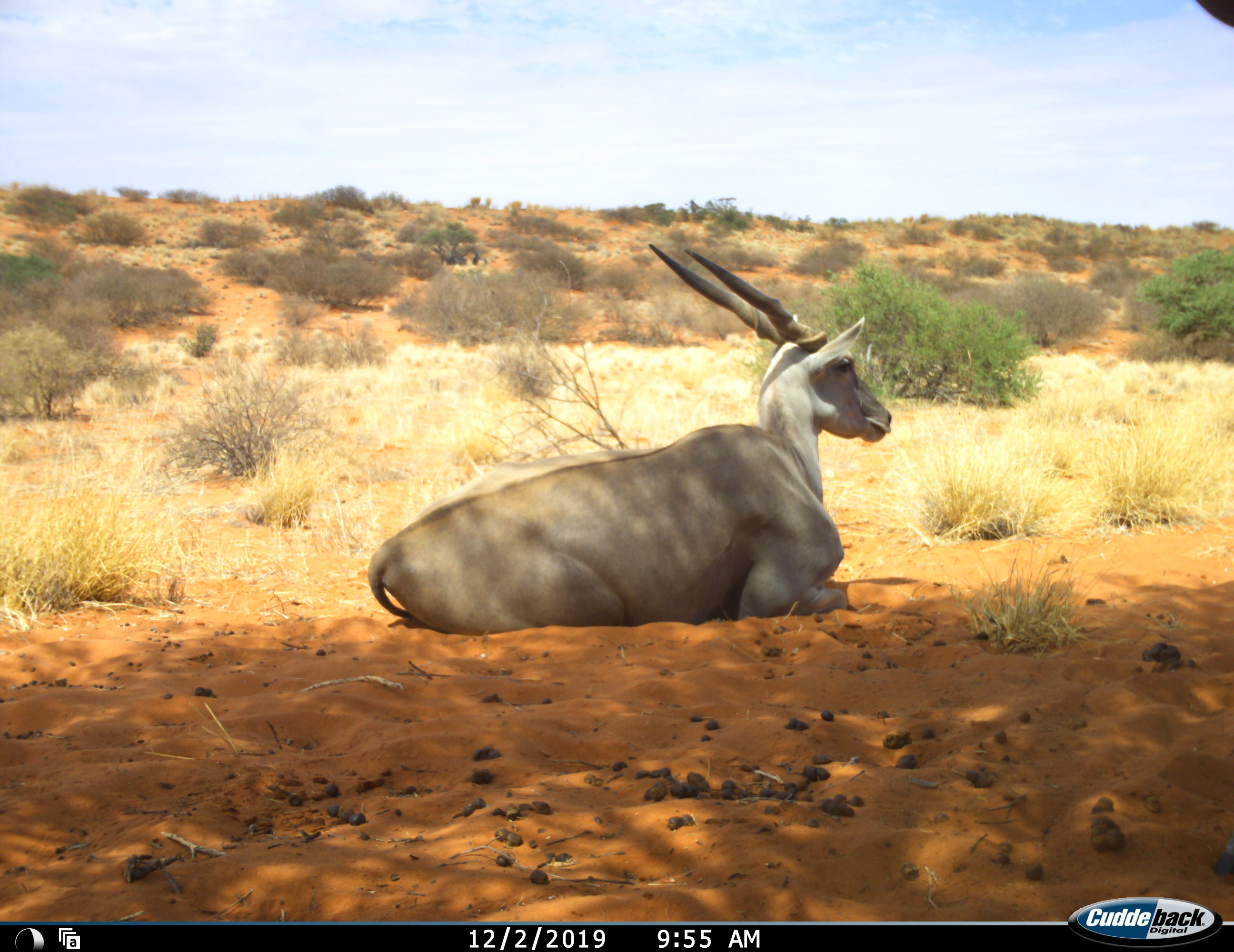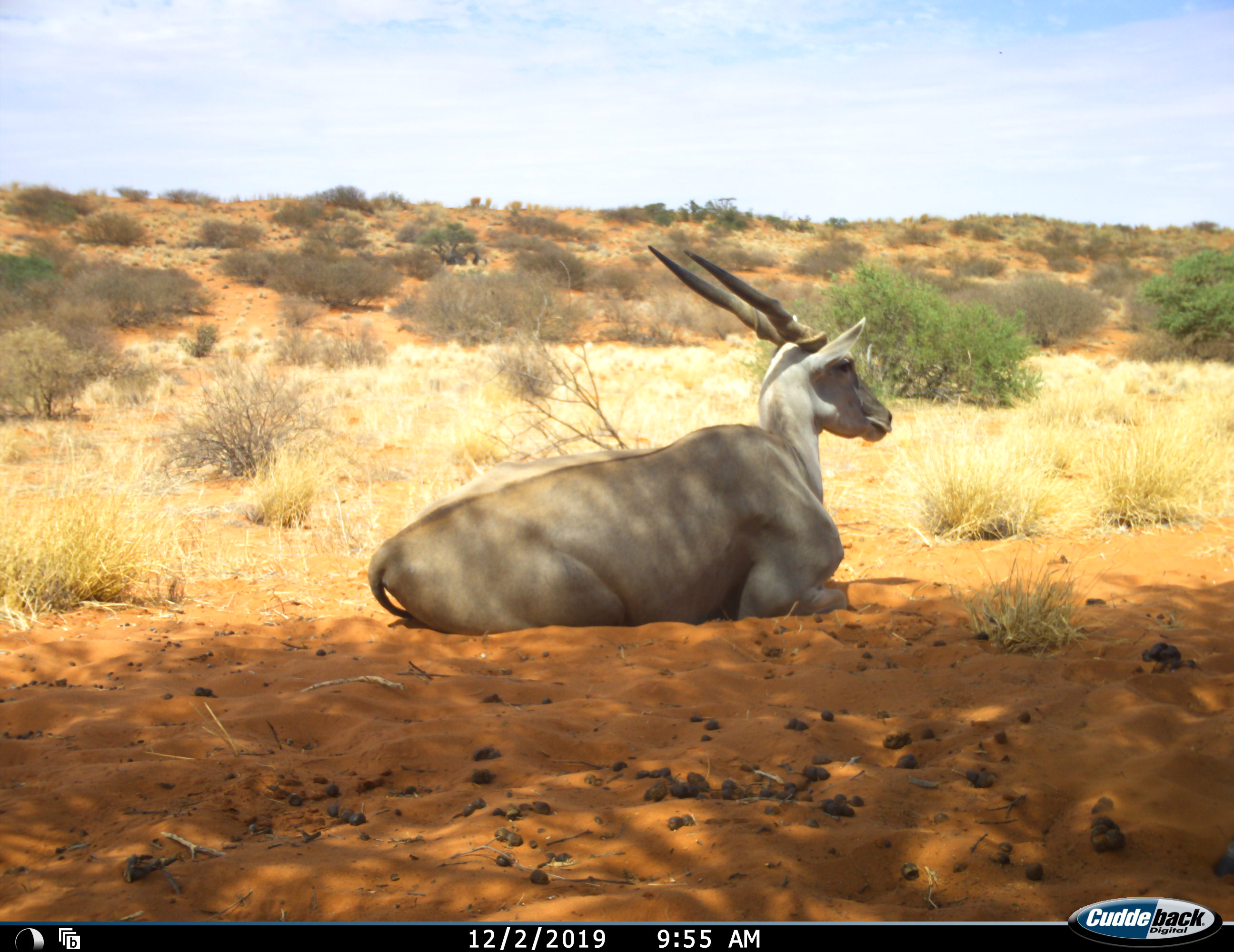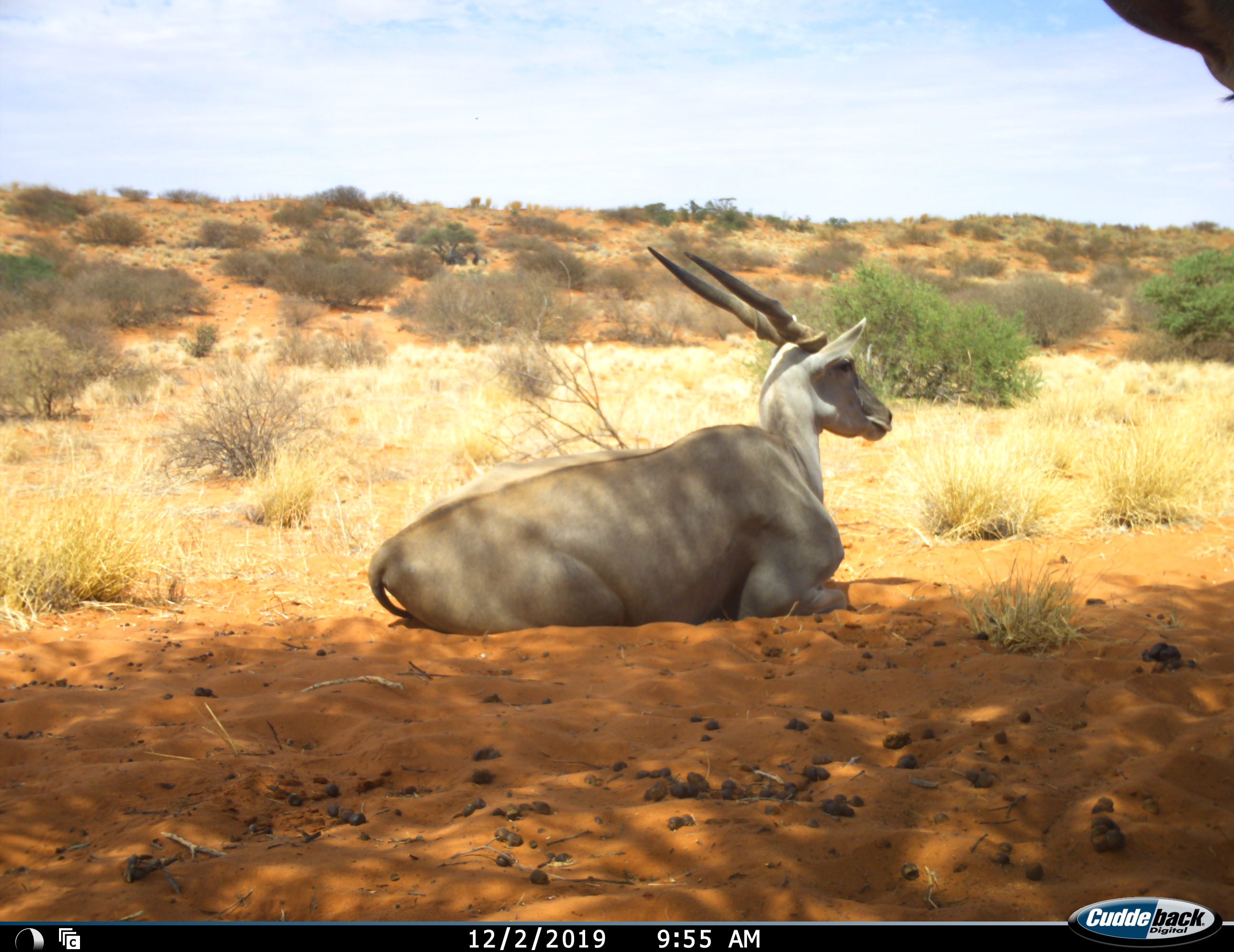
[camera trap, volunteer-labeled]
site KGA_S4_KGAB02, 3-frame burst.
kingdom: Animalia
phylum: Chordata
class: Mammalia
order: Artiodactyla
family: Bovidae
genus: Tragelaphus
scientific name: Tragelaphus oryx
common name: eland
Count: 2.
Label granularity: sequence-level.